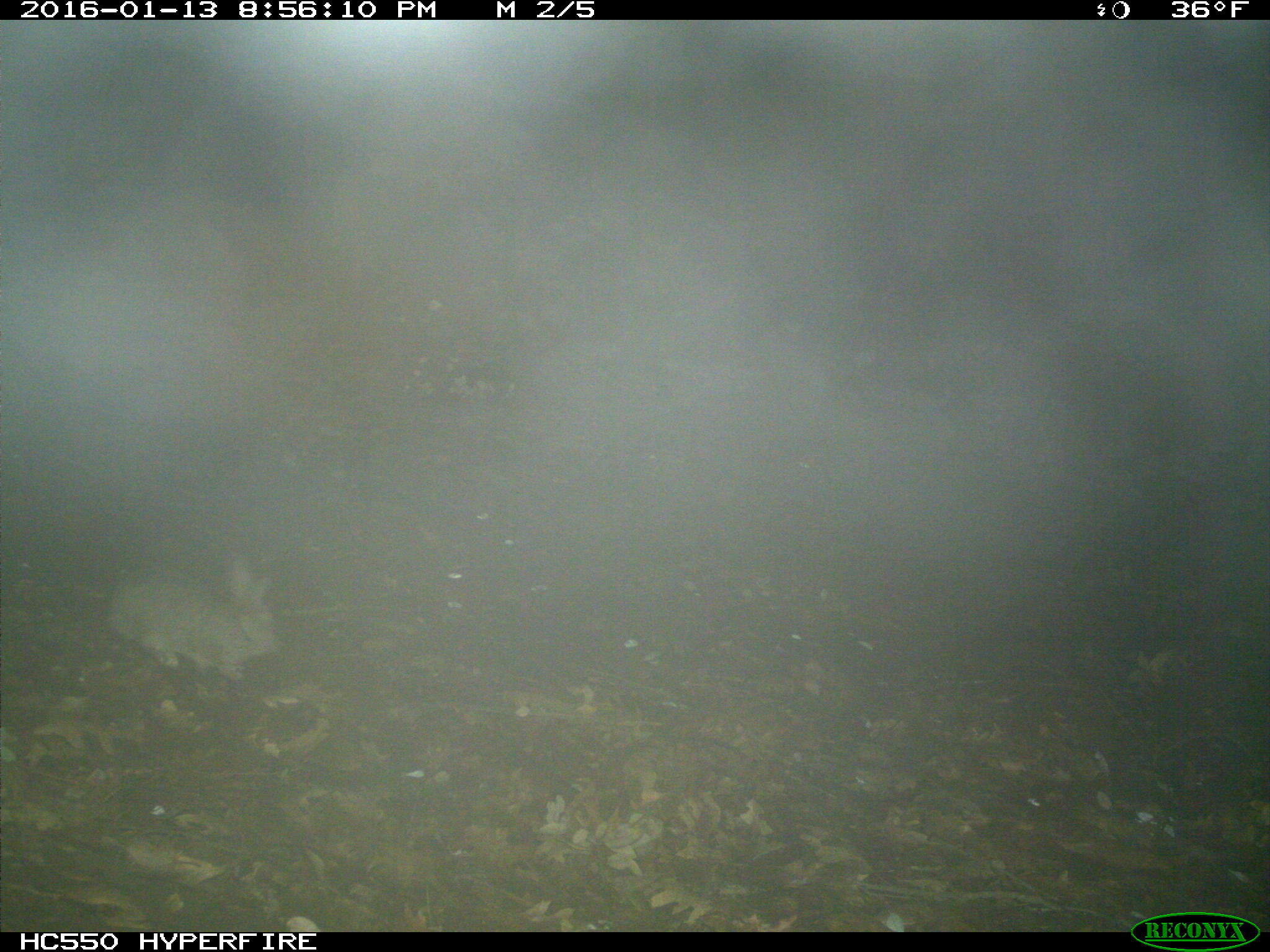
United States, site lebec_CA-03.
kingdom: Animalia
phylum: Chordata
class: Mammalia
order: Lagomorpha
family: Leporidae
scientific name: Leporidae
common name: rabbits and hares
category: unidentified rabbit